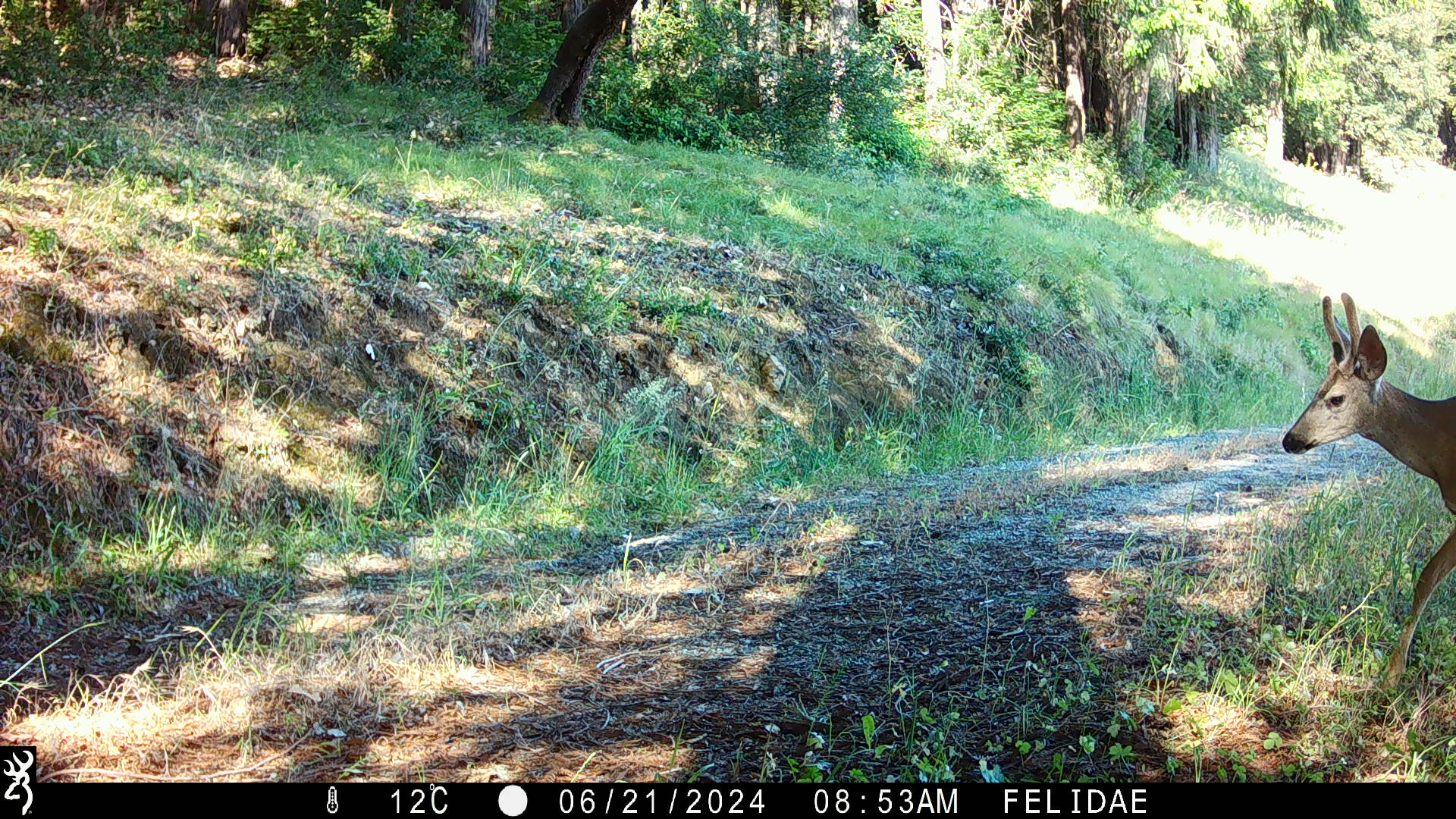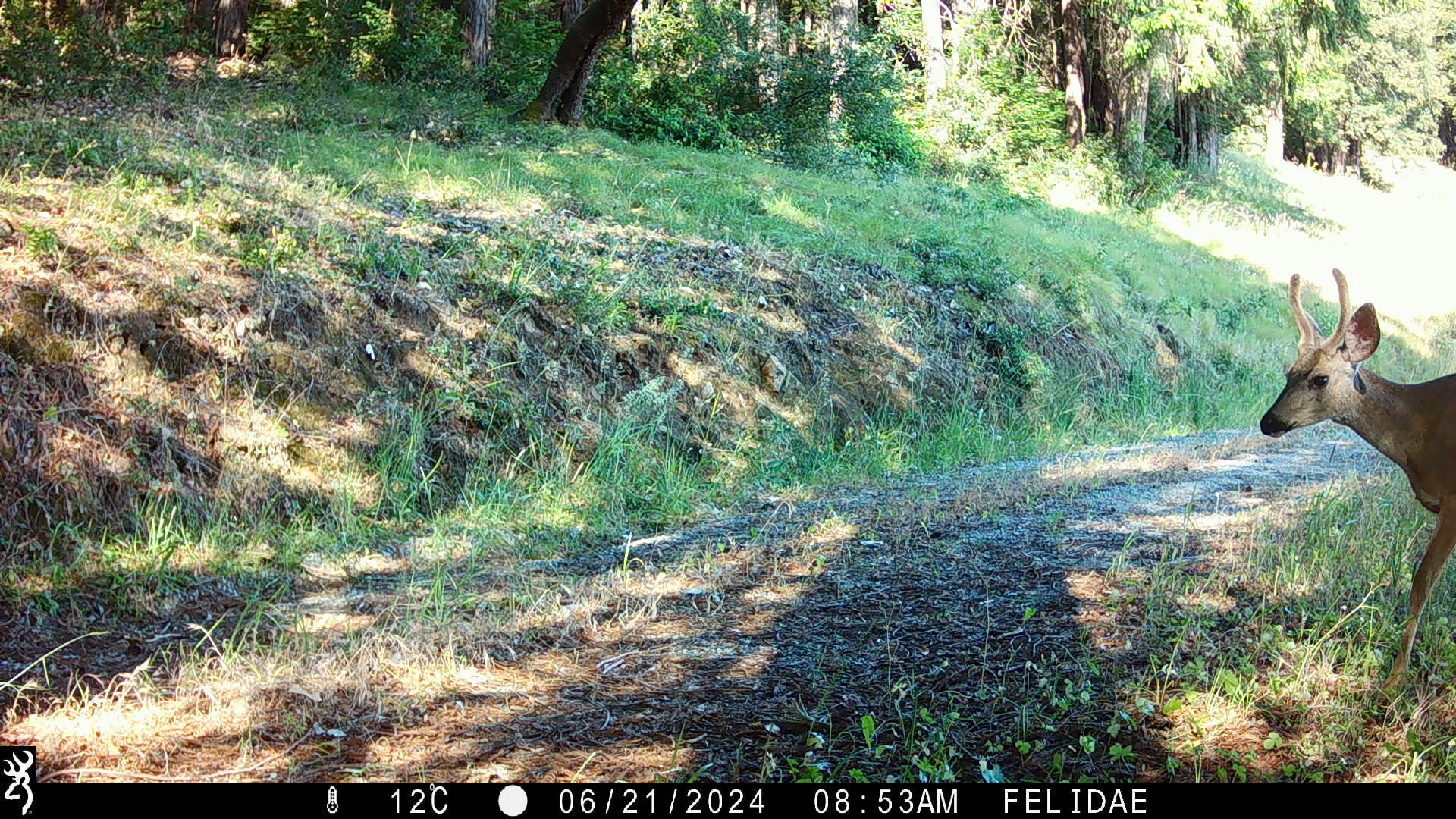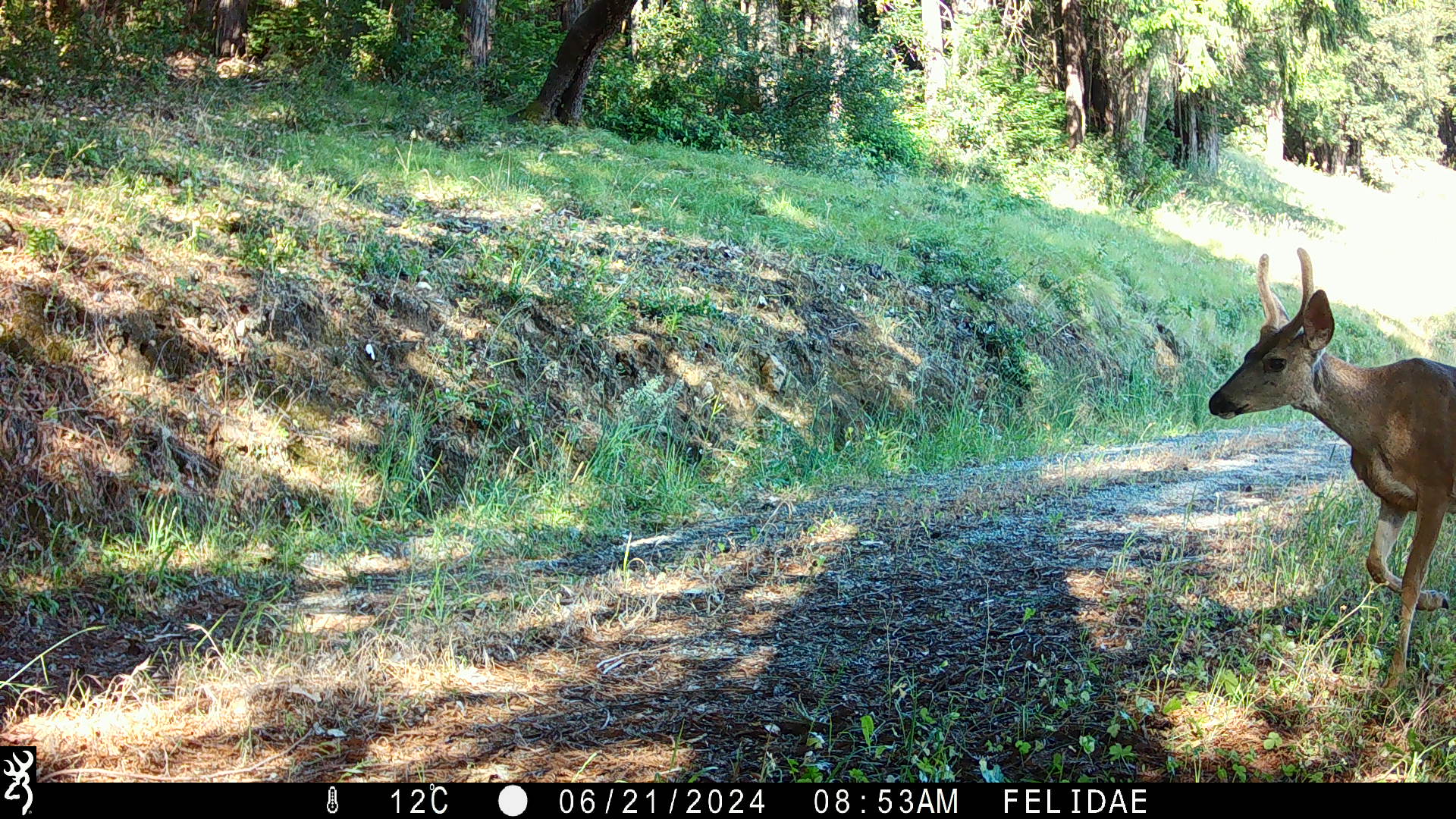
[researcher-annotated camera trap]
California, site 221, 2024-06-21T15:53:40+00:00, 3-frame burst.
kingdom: Animalia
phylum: Chordata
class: Mammalia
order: Artiodactyla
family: Cervidae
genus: Odocoileus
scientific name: Odocoileus hemionus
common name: mule deer